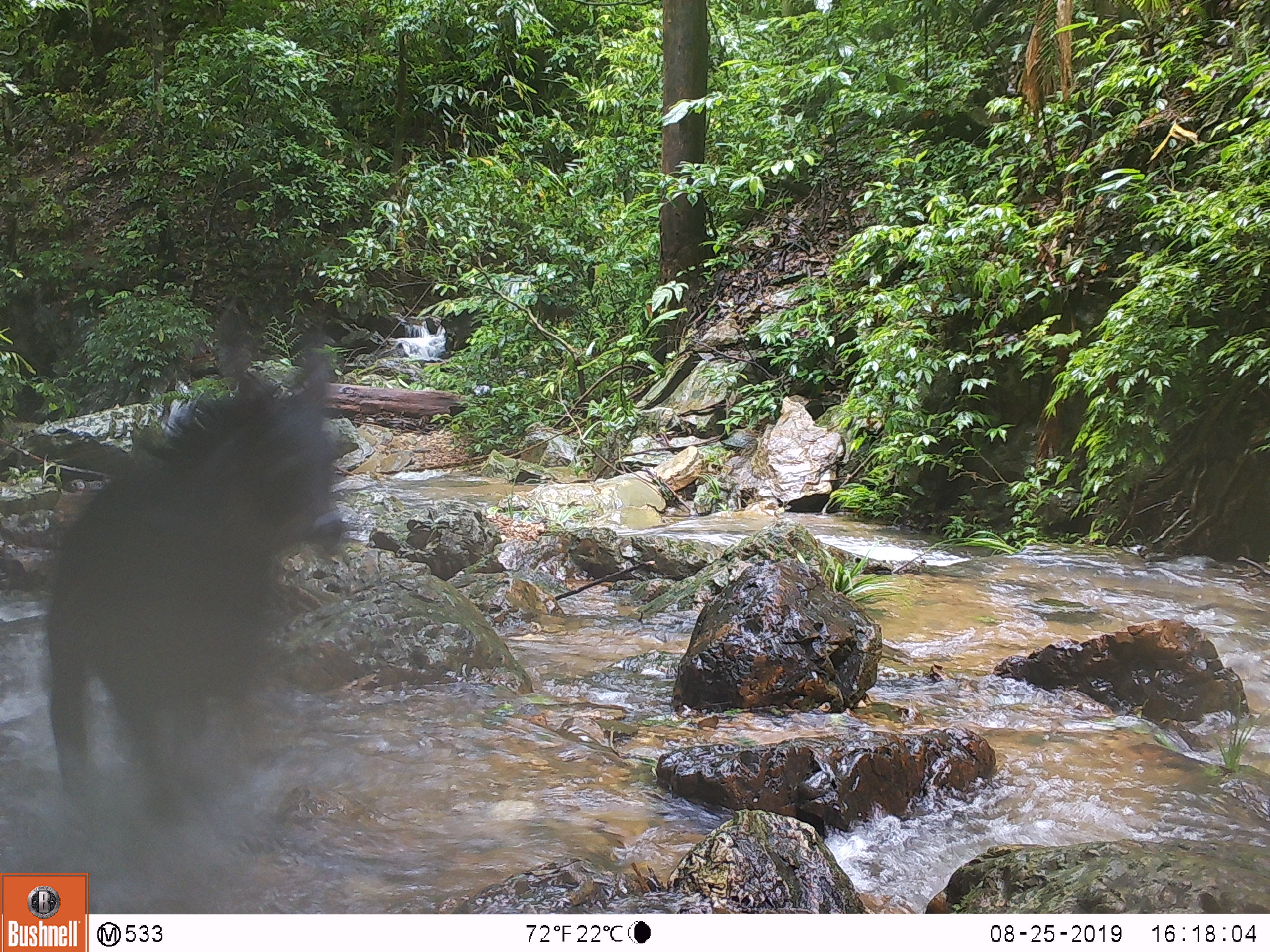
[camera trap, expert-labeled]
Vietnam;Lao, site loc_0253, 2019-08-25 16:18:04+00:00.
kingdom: Animalia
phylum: Chordata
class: Mammalia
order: Artiodactyla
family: Bovidae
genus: Capricornis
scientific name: Capricornis sumatraensis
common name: chinese serow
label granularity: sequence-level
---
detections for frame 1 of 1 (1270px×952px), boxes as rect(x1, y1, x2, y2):
chinese serow: rect(44, 304, 346, 836)